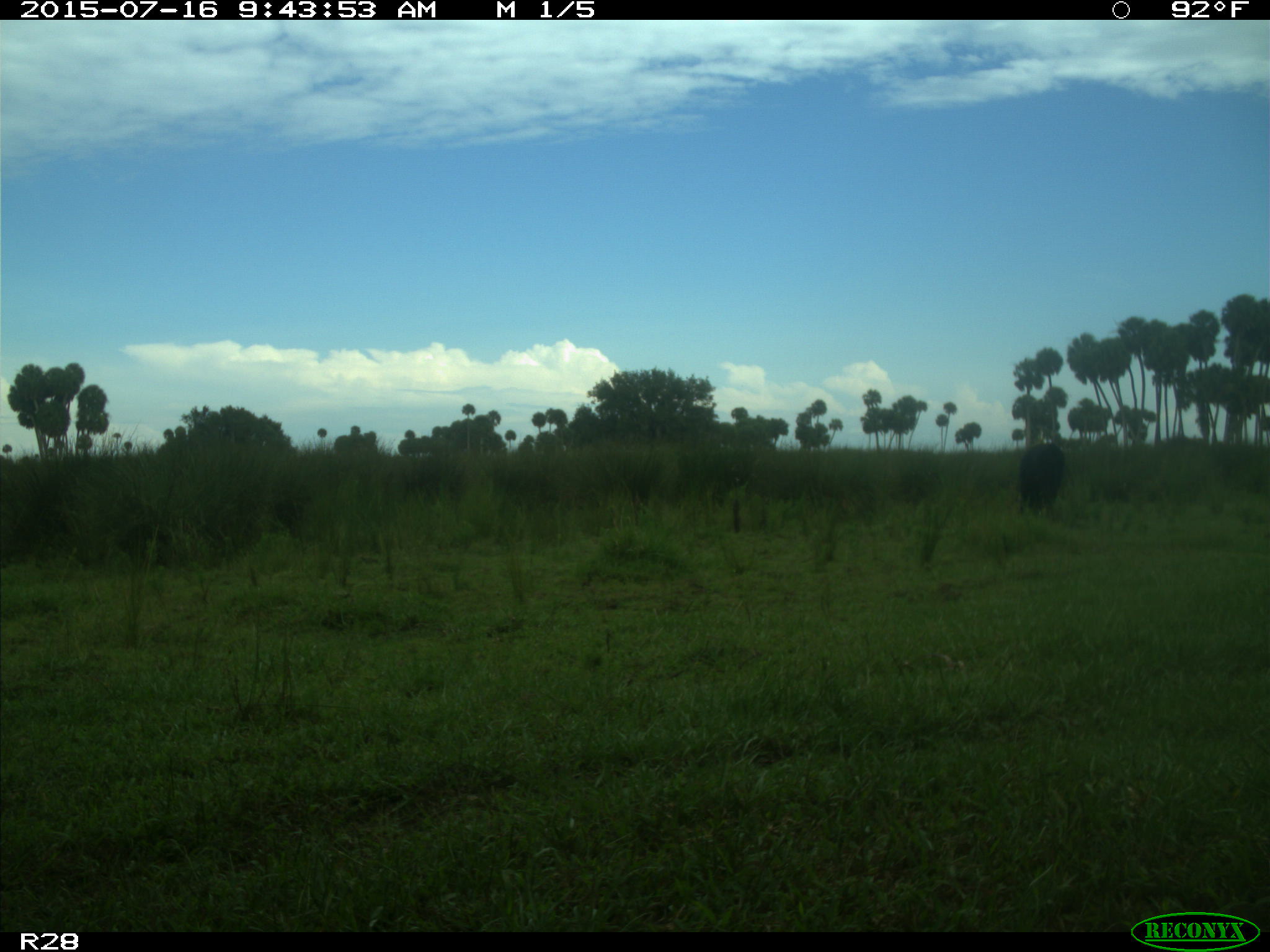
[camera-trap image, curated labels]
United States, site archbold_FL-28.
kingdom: Animalia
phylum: Chordata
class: Mammalia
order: Artiodactyla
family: Bovidae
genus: Bos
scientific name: Bos taurus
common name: domestic cow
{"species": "Bos taurus (domestic cow)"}